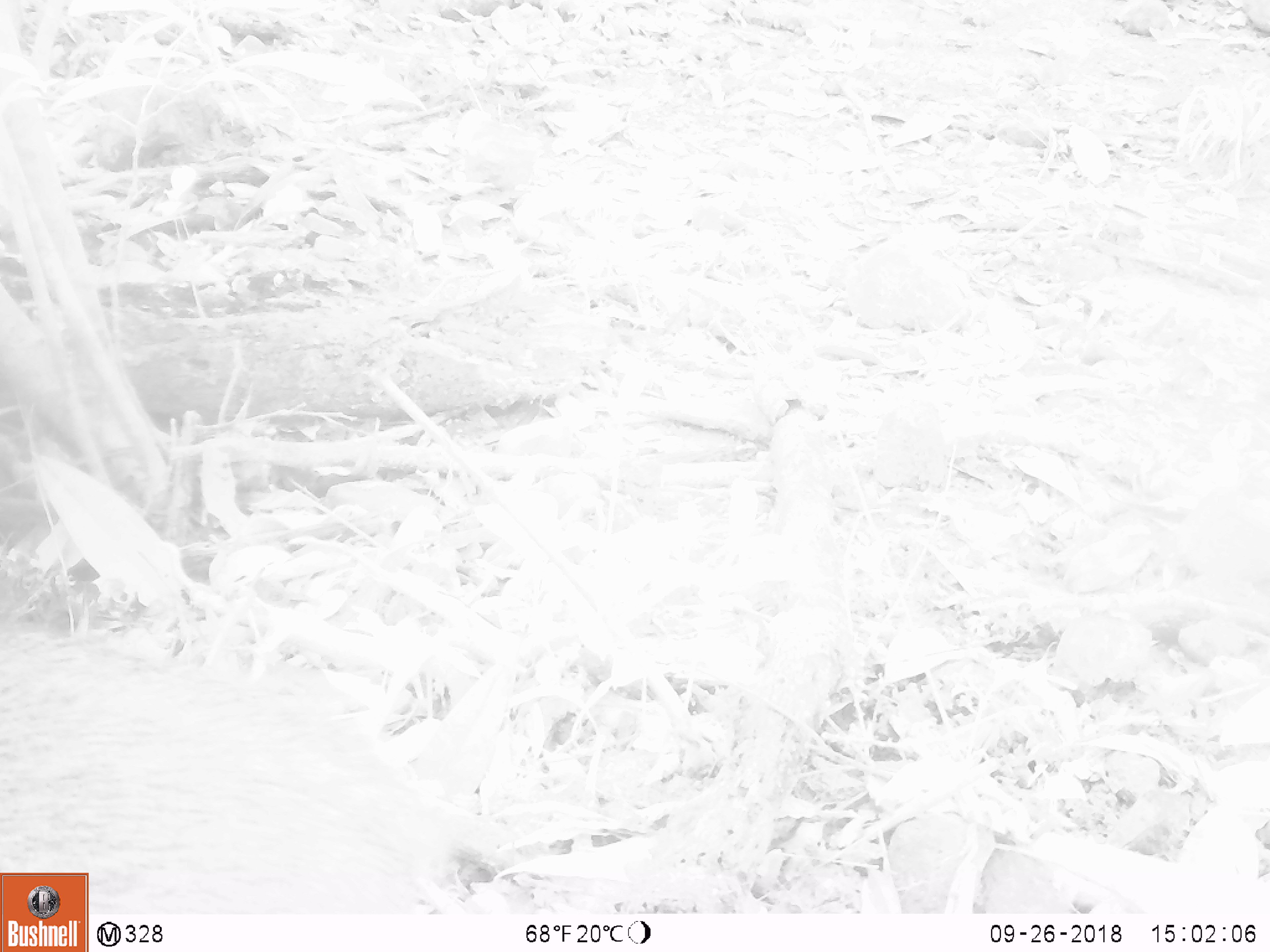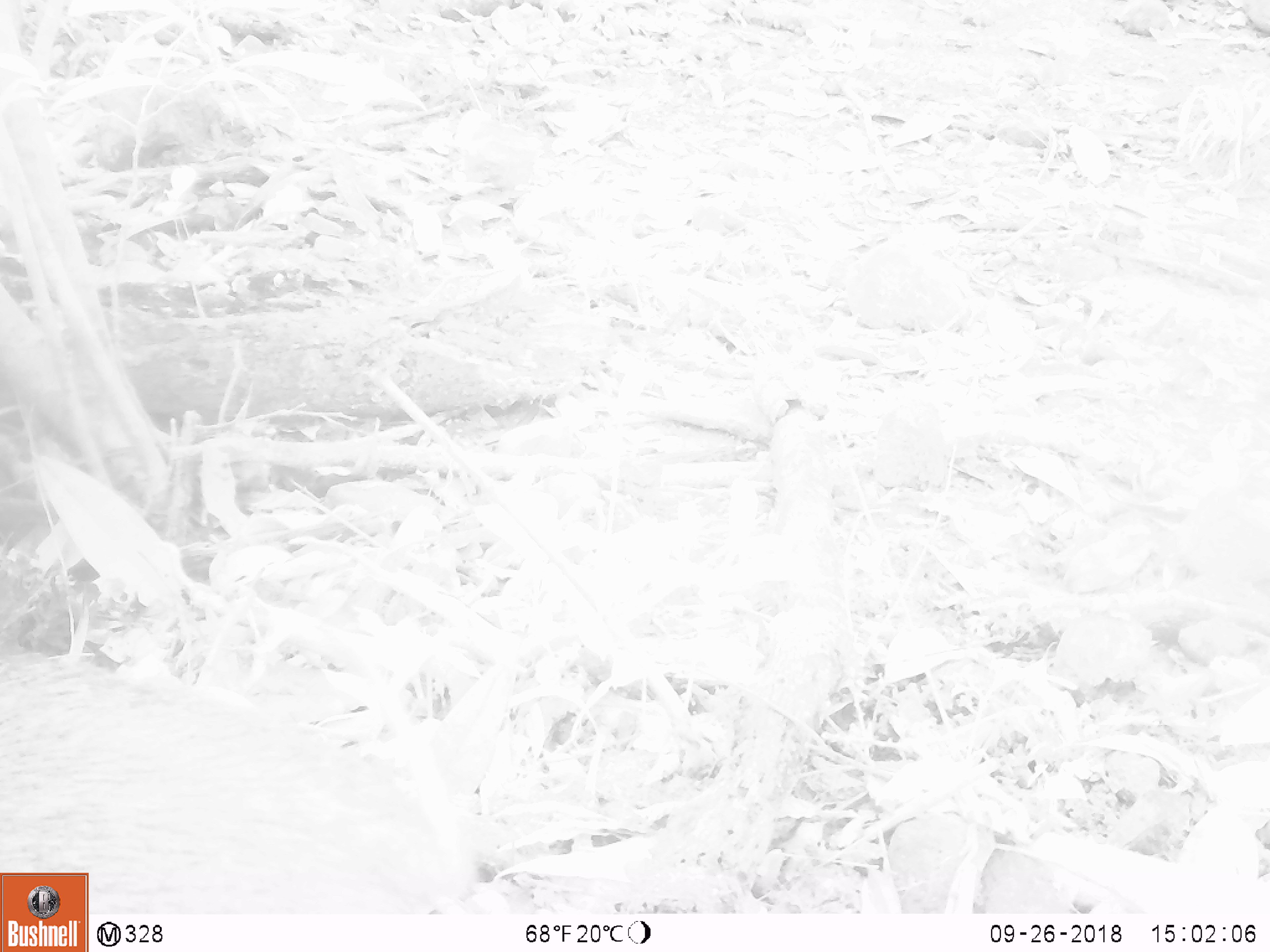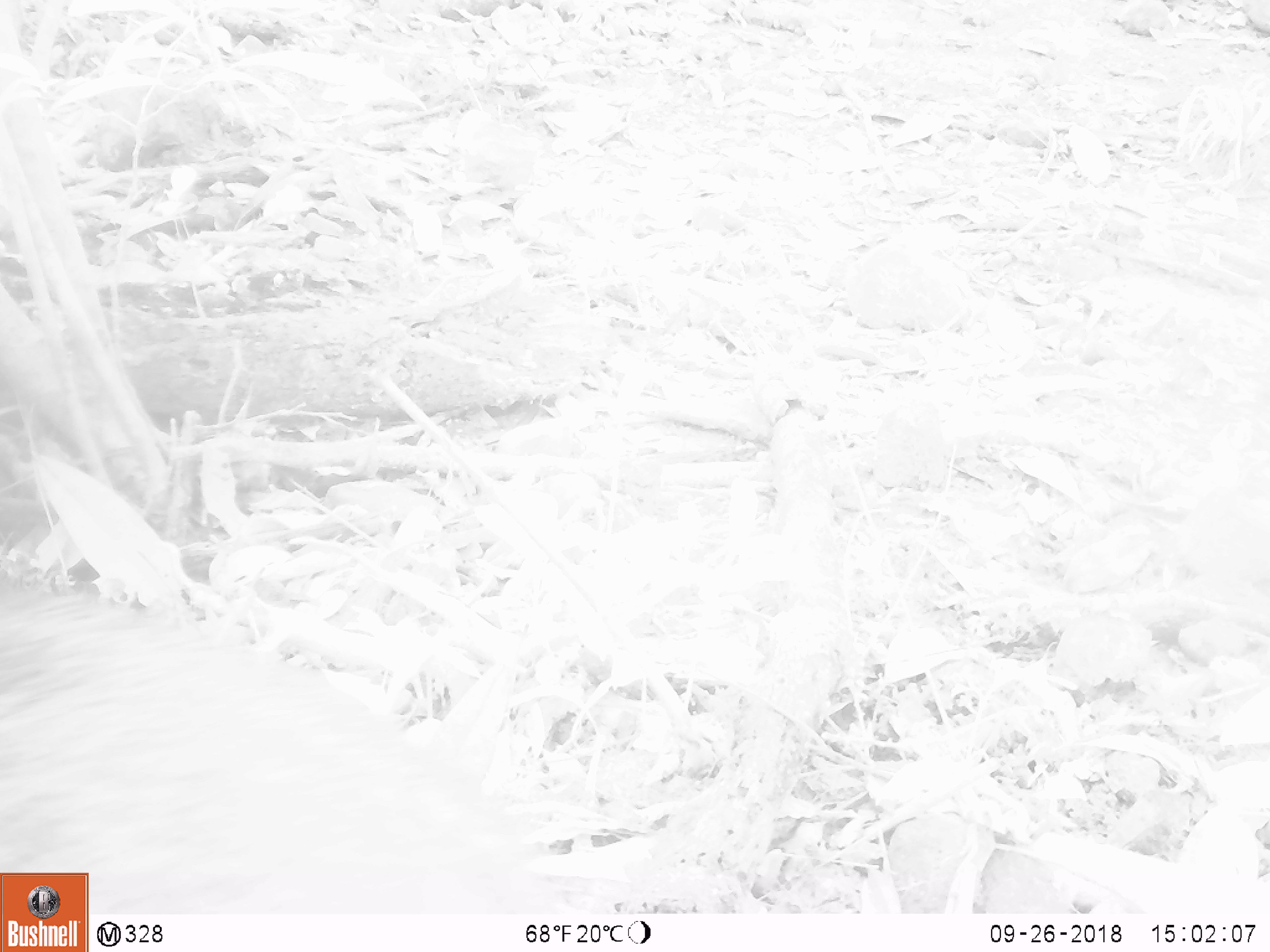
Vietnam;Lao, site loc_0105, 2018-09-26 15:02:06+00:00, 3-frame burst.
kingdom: Animalia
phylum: Chordata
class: Mammalia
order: Artiodactyla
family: Suidae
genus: Sus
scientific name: Sus scrofa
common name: eurasian wild pig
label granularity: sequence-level